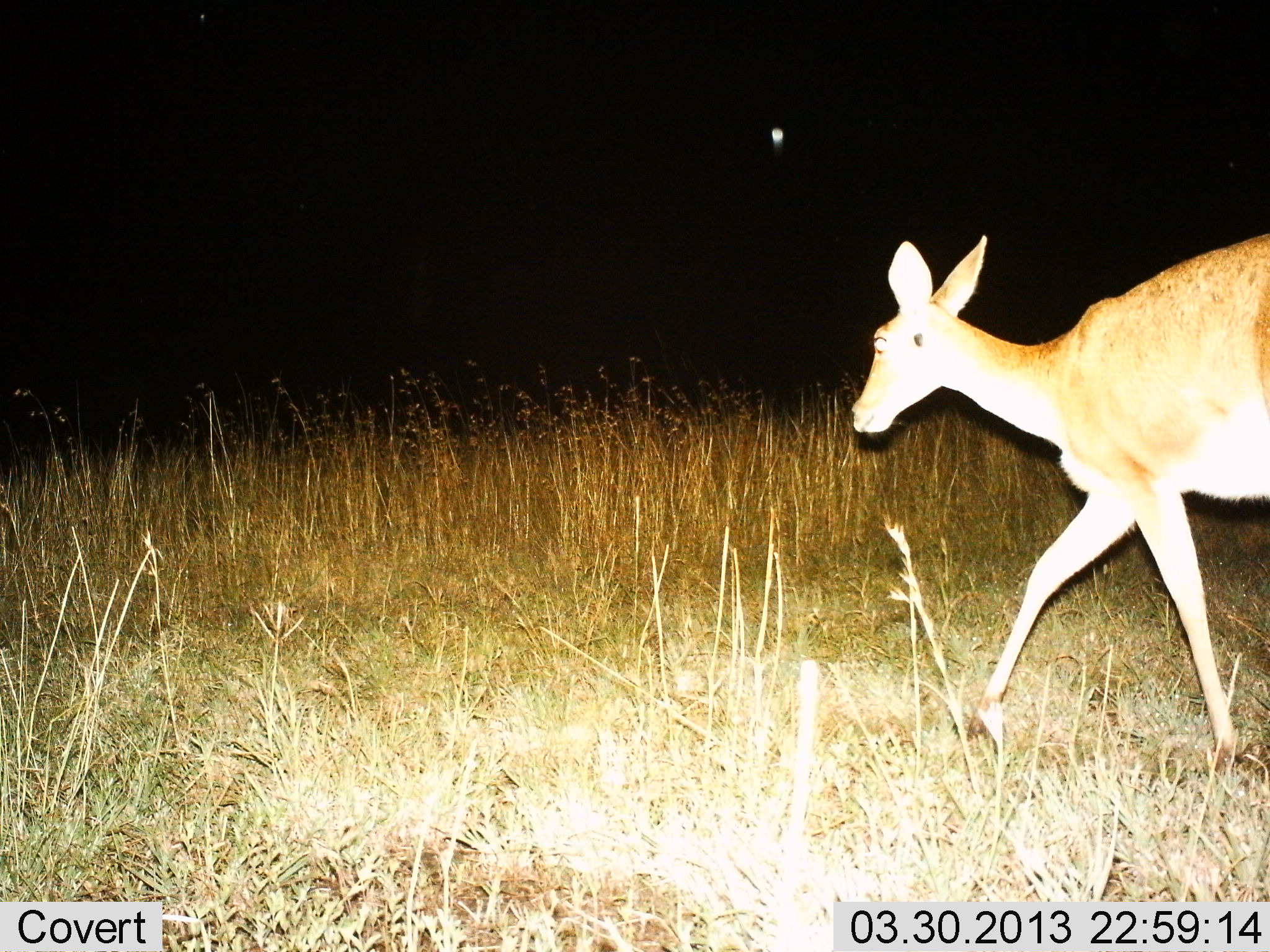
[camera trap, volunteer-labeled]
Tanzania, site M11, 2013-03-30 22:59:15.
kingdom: Animalia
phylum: Chordata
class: Mammalia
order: Artiodactyla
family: Bovidae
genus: Redunca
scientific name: Redunca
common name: reedbuck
Reedbuck (Redunca), count 1. Behavior (volunteer vote fractions): standing 6%, resting 0%, moving 94%, interacting 0%. Young present (vote fraction): 0%. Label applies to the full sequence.